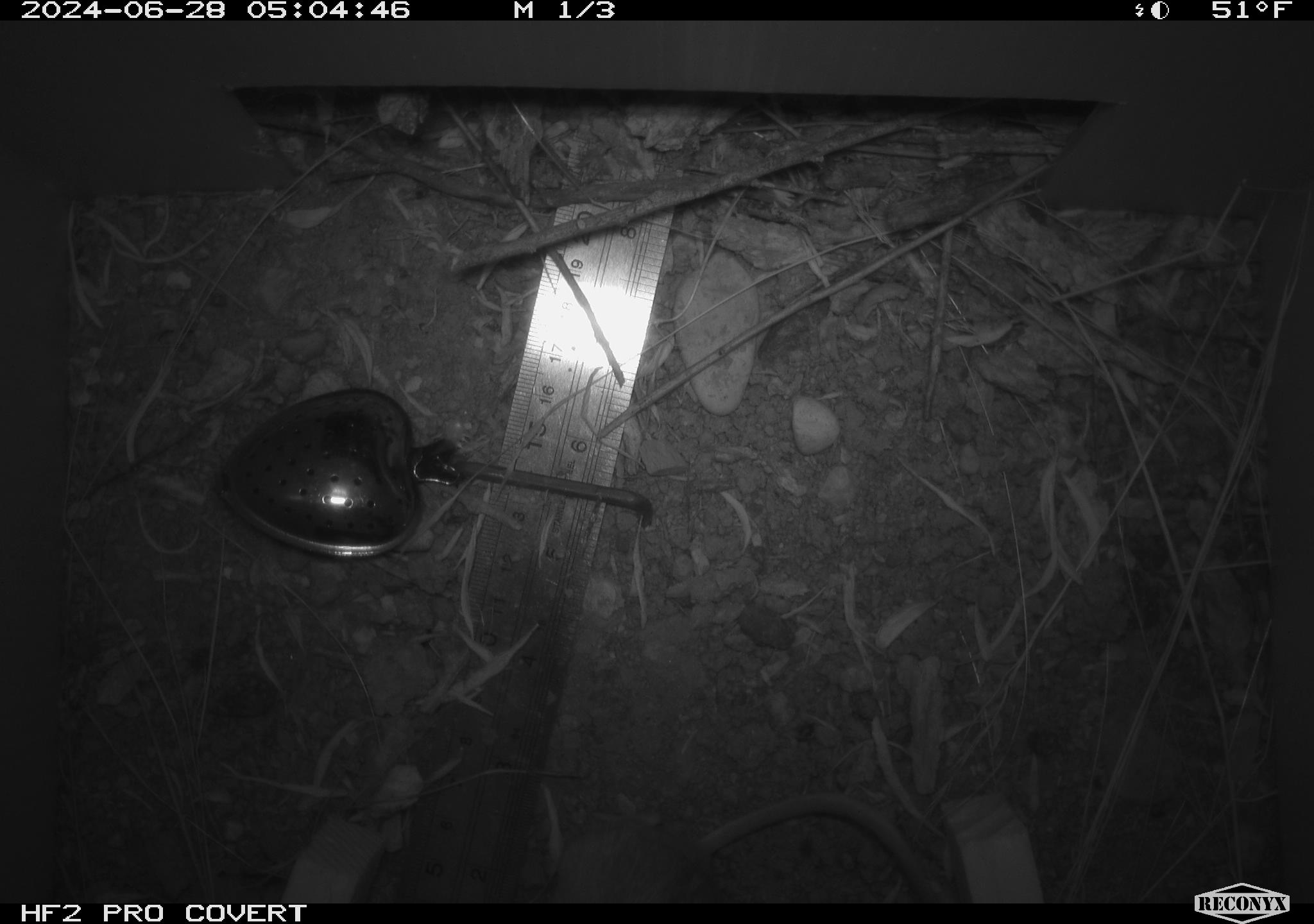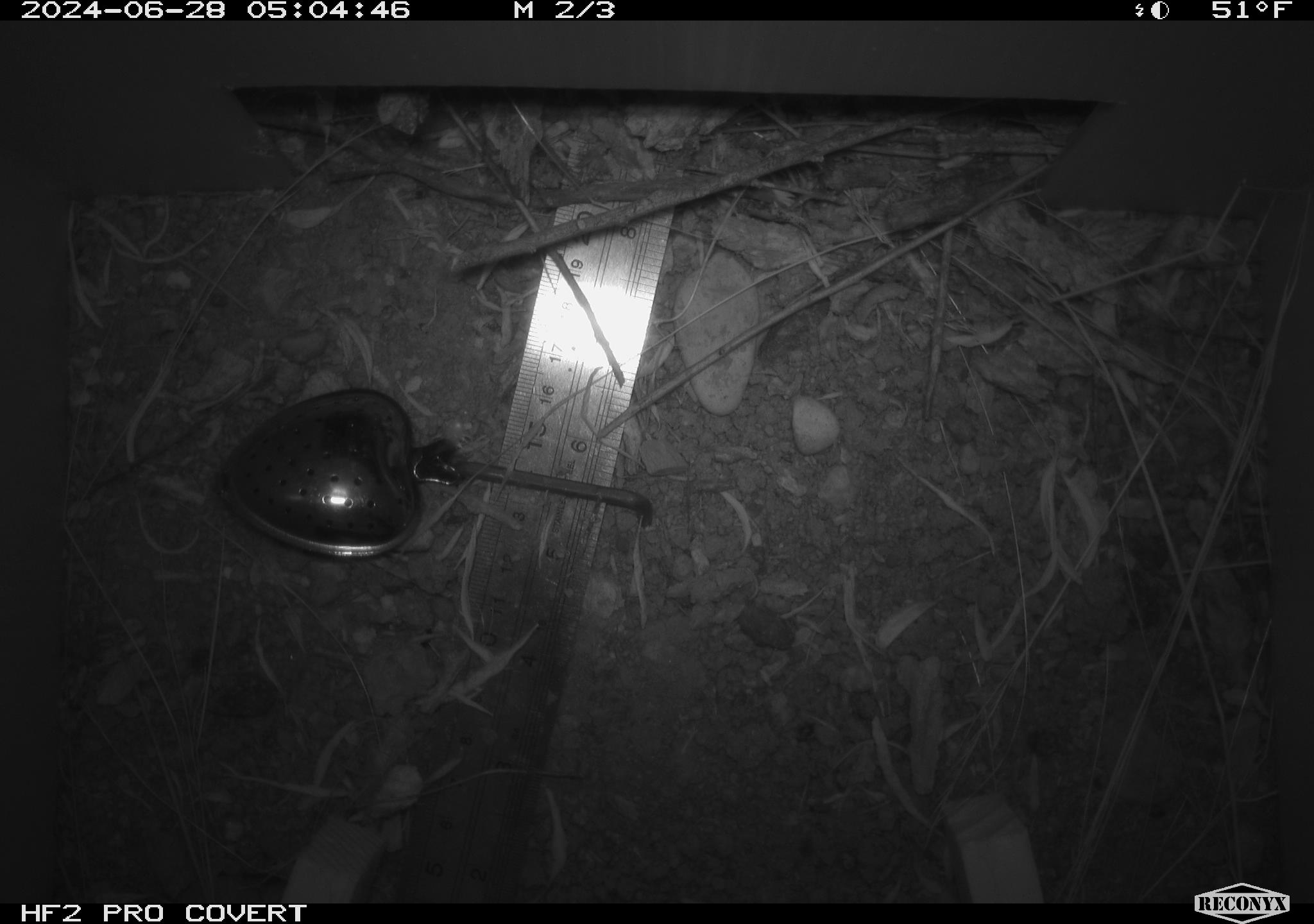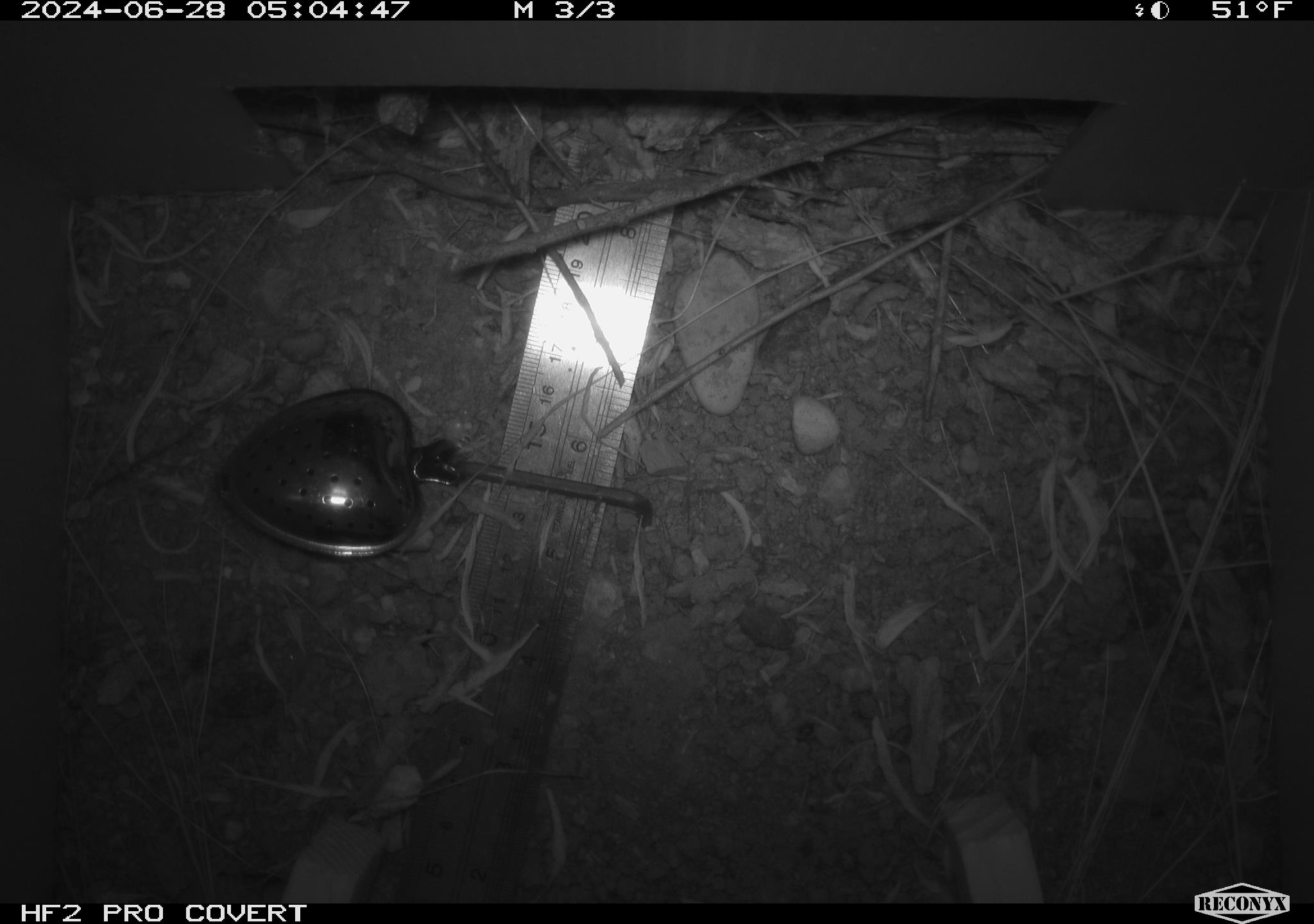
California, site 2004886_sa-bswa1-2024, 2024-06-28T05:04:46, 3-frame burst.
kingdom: Animalia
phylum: Chordata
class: Mammalia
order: Rodentia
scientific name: Rodentia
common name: mouse species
Mouse species (Rodentia).